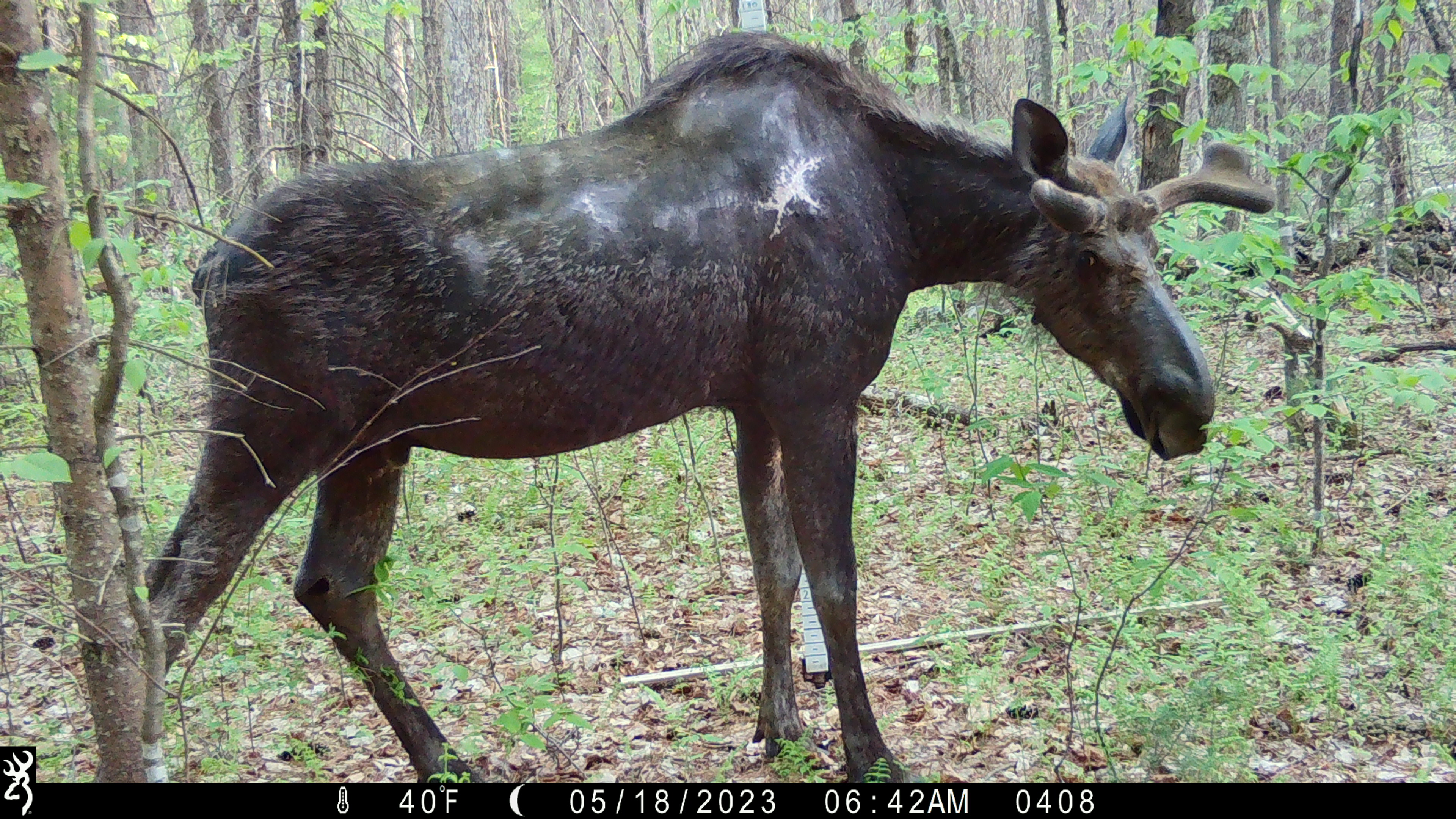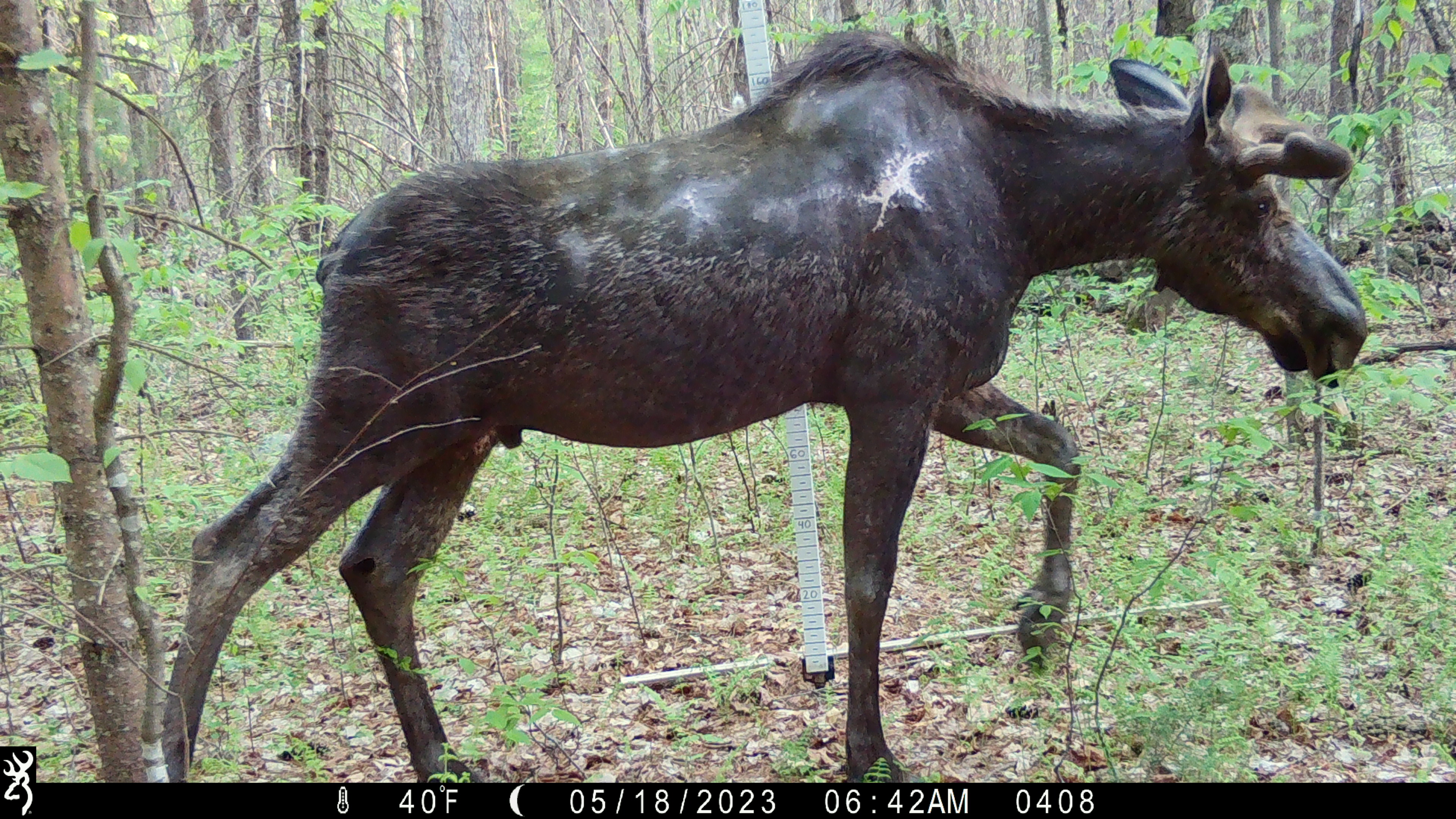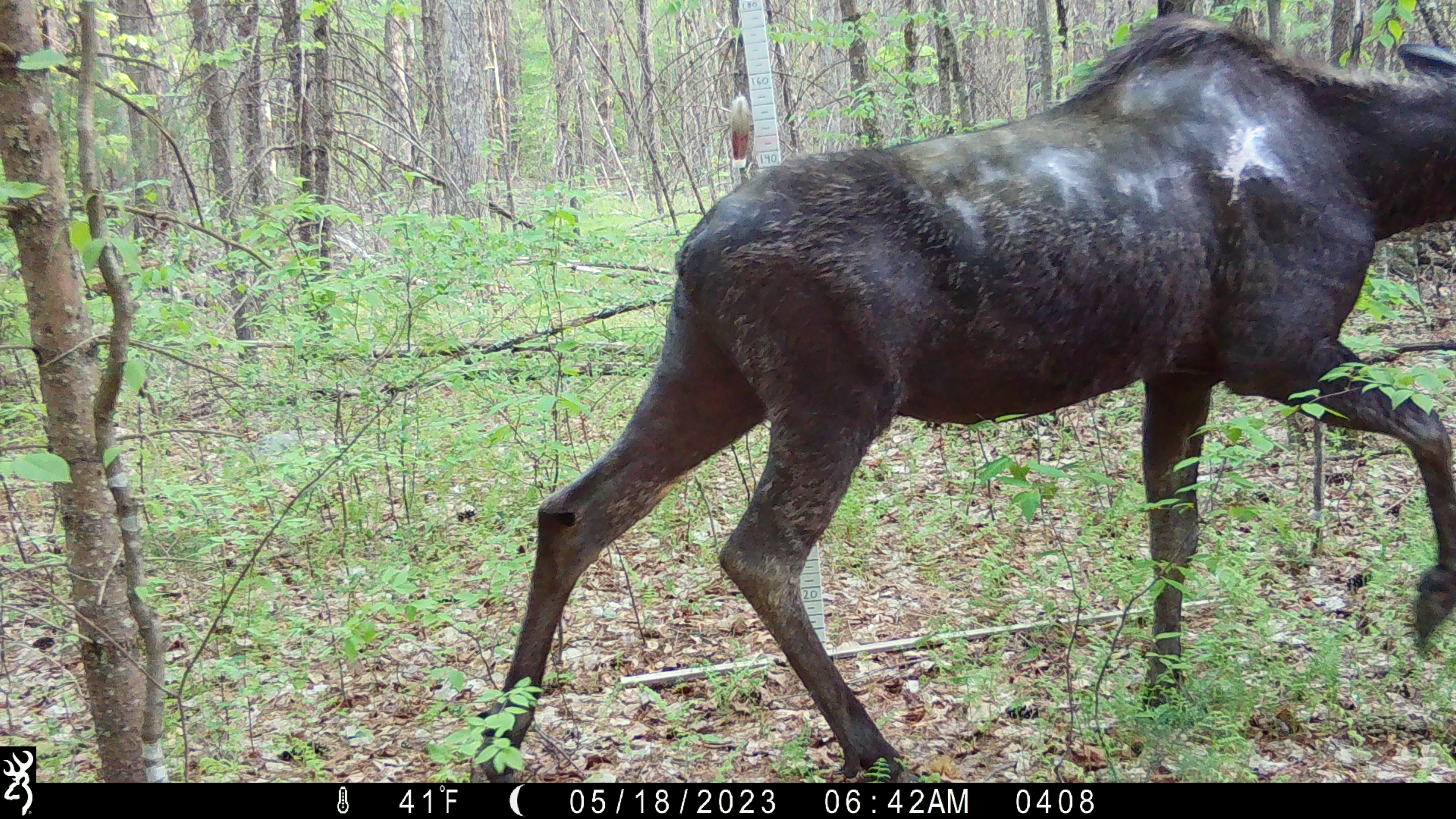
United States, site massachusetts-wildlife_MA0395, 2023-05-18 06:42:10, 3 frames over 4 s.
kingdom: Animalia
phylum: Chordata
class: Mammalia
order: Artiodactyla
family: Cervidae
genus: Alces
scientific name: Alces alces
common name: moose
Moose (Alces alces).